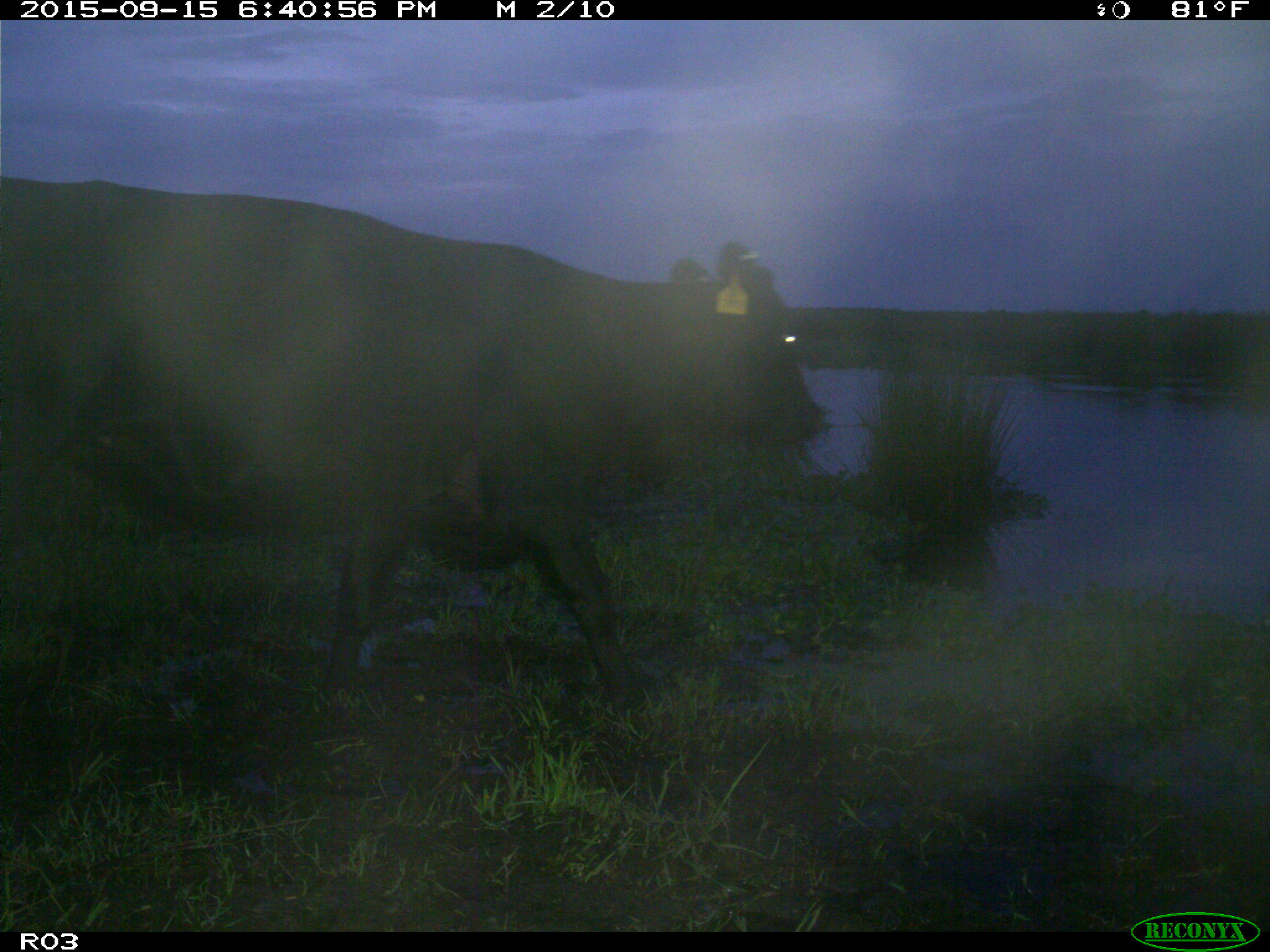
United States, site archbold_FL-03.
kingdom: Animalia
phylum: Chordata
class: Mammalia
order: Artiodactyla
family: Bovidae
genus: Bos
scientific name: Bos taurus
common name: domestic cow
Bos taurus (domestic cow).